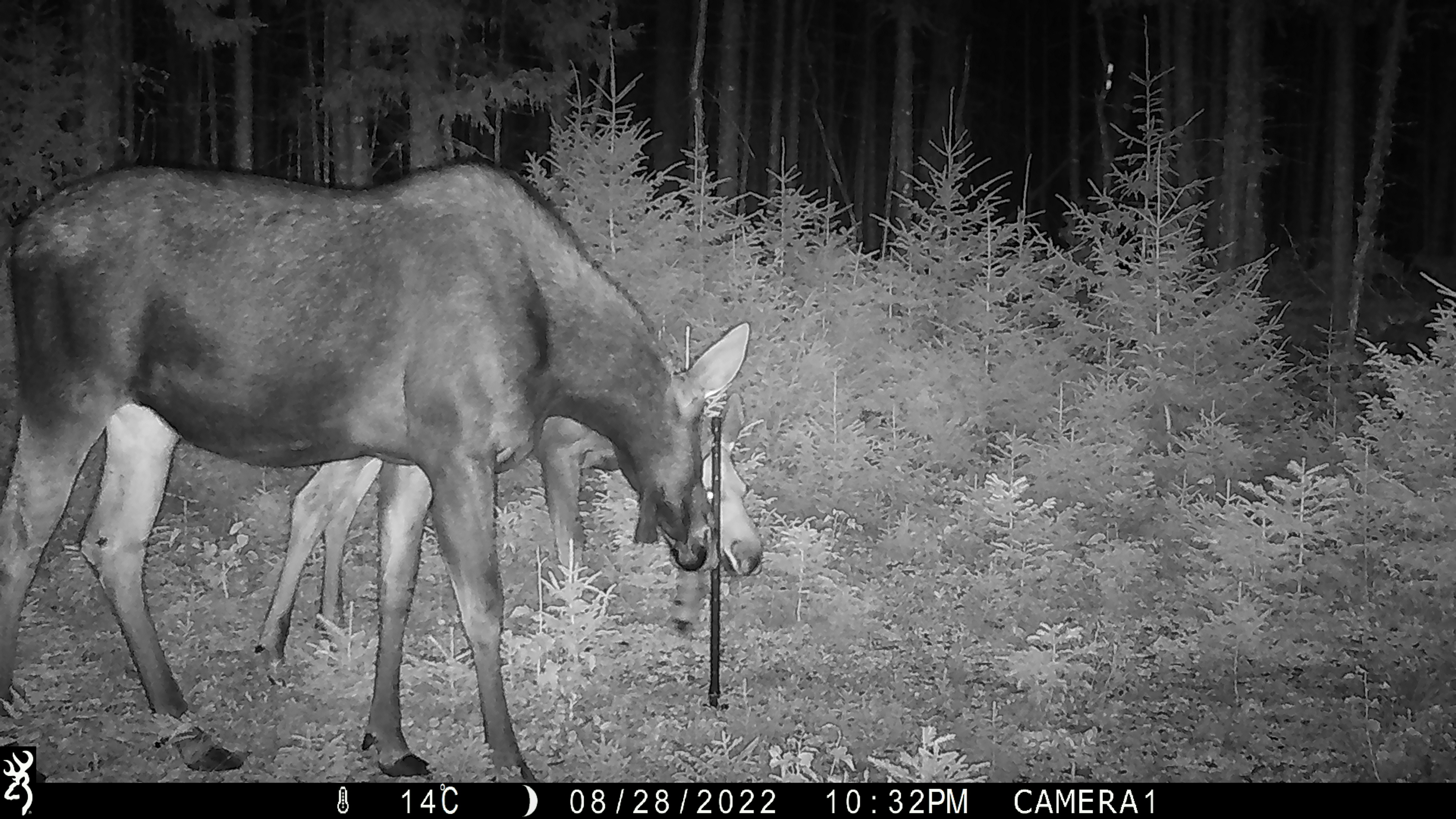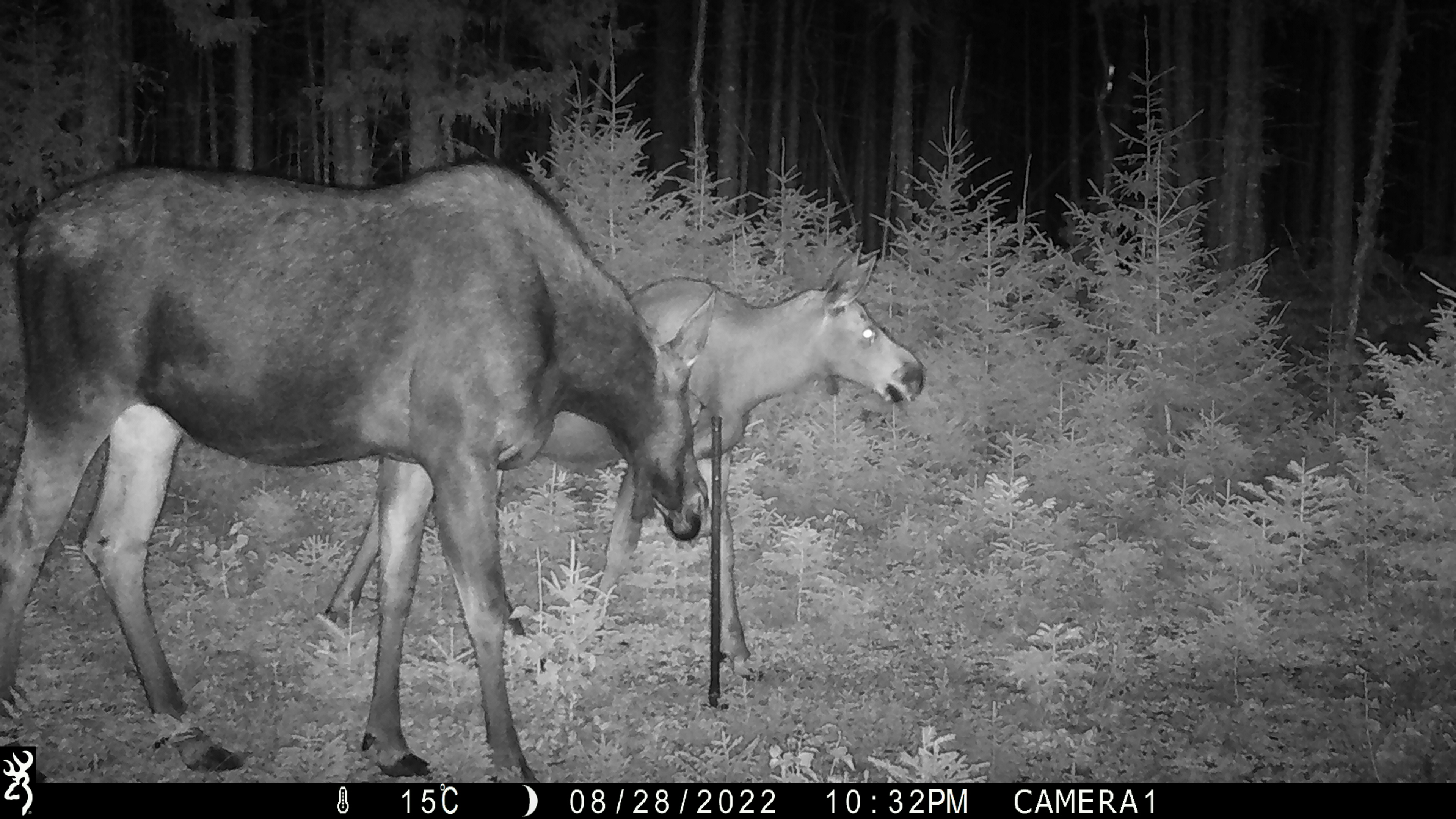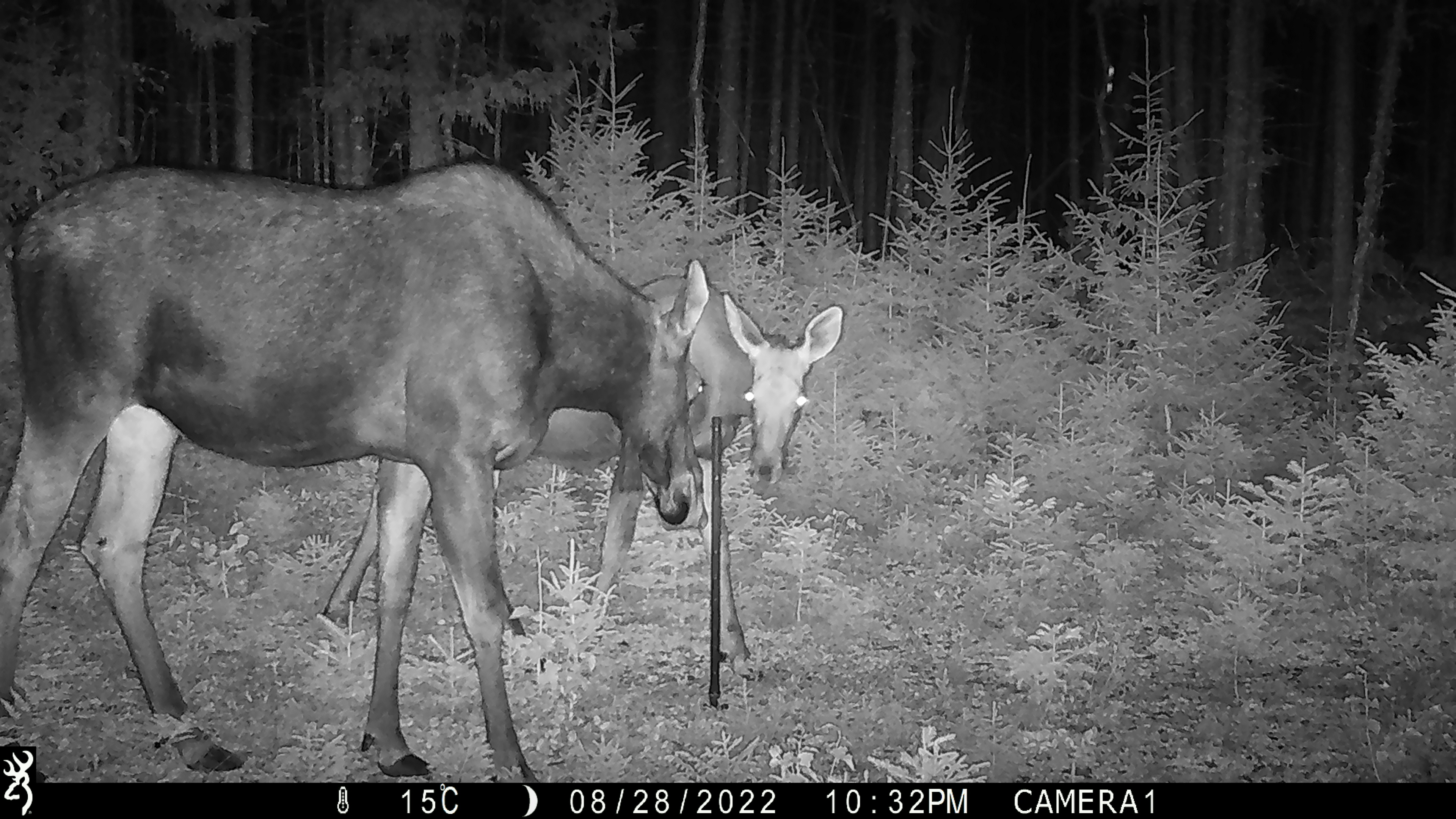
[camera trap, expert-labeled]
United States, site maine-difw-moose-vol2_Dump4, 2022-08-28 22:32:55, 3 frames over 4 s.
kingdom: Animalia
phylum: Chordata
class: Mammalia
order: Artiodactyla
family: Cervidae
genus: Alces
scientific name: Alces alces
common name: moose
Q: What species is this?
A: Moose (Alces alces).